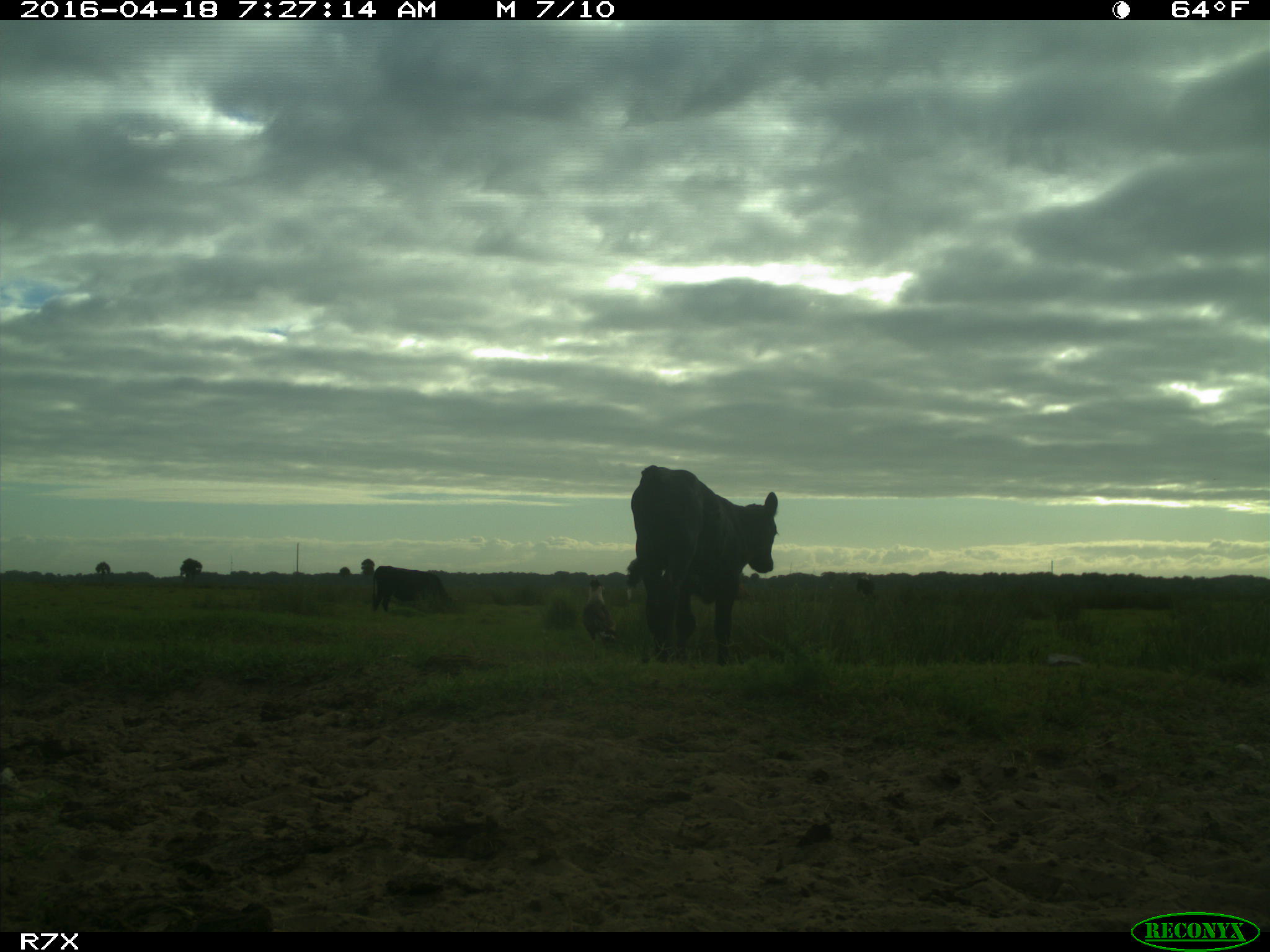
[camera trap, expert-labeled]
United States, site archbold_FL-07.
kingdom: Animalia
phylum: Chordata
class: Mammalia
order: Artiodactyla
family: Bovidae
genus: Bos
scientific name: Bos taurus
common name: domestic cow